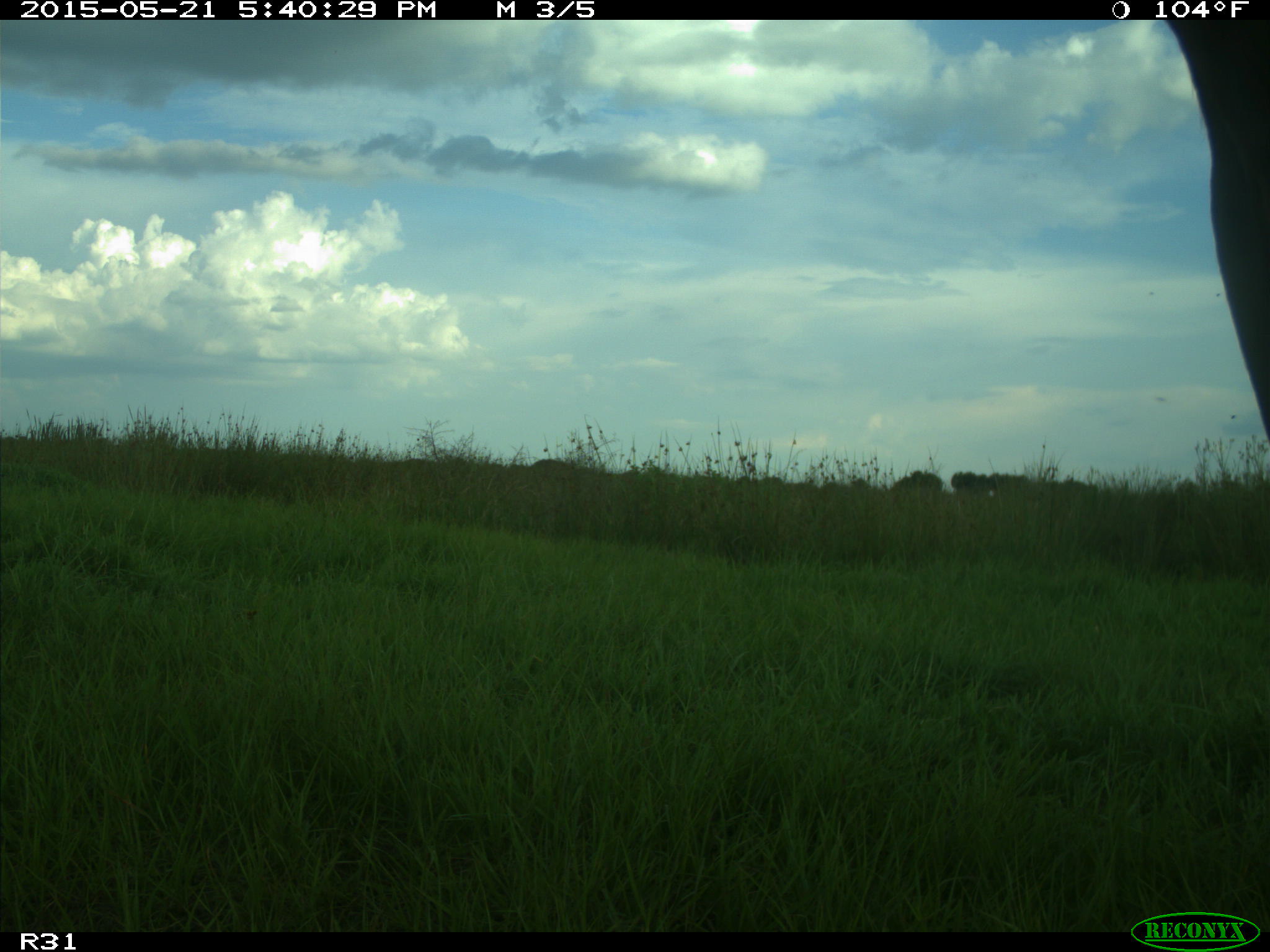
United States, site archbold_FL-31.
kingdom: Animalia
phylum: Chordata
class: Mammalia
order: Artiodactyla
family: Bovidae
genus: Bos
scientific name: Bos taurus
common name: domestic cow